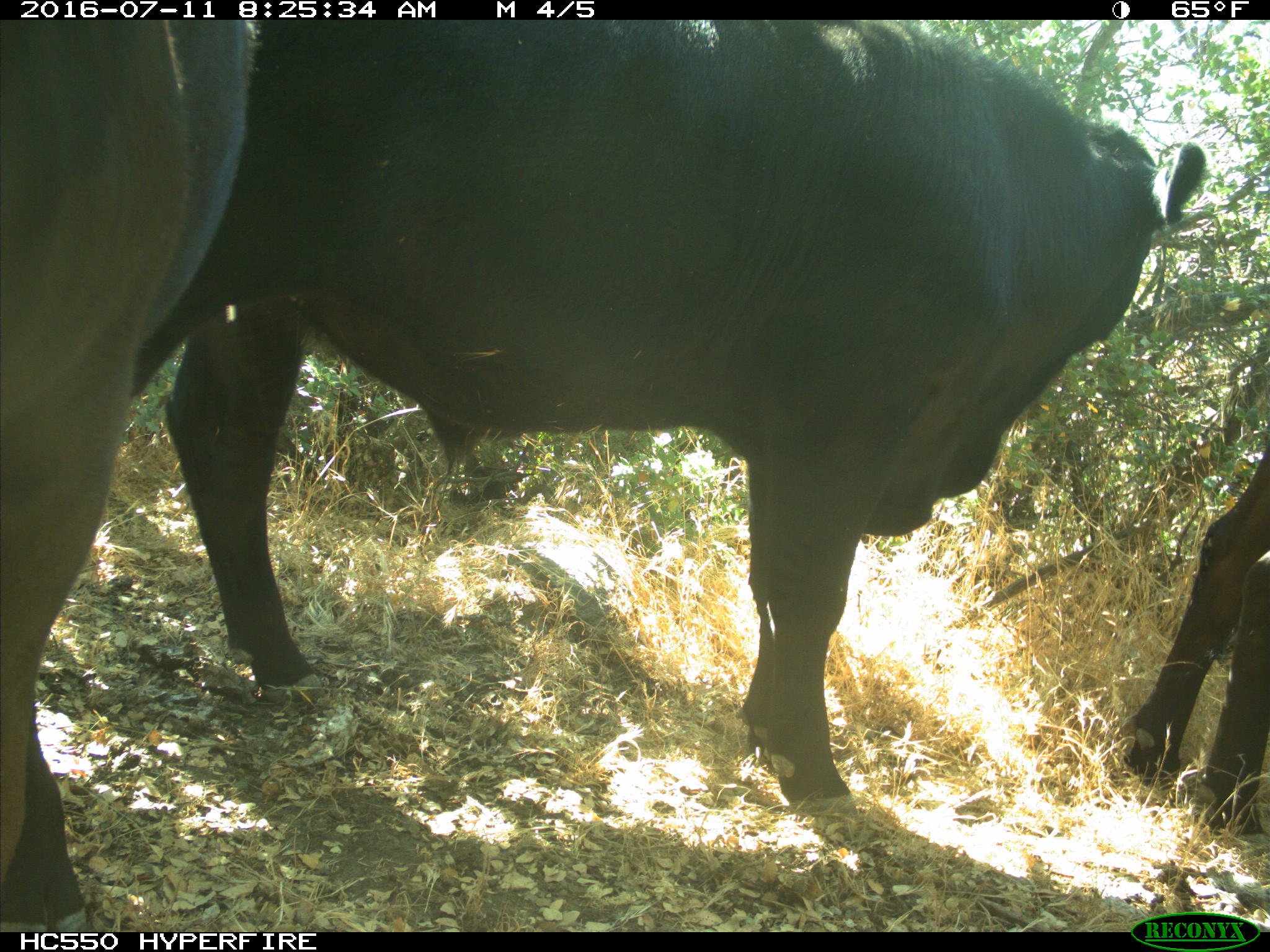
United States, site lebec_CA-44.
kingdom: Animalia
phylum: Chordata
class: Mammalia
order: Artiodactyla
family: Bovidae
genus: Bos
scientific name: Bos taurus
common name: domestic cow